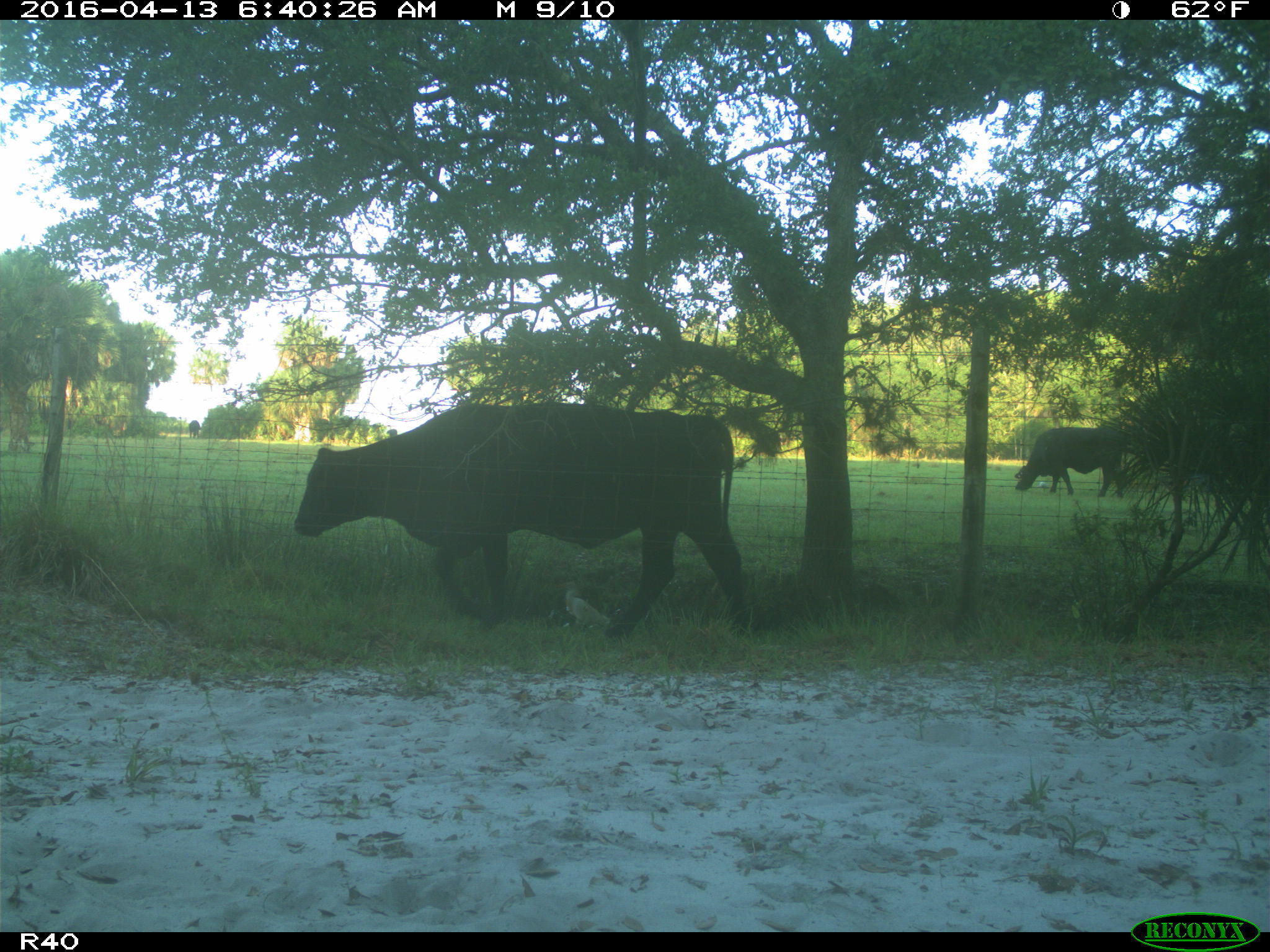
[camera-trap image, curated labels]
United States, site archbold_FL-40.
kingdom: Animalia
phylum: Chordata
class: Mammalia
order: Artiodactyla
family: Bovidae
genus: Bos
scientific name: Bos taurus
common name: domestic cow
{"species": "Bos taurus (domestic cow)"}